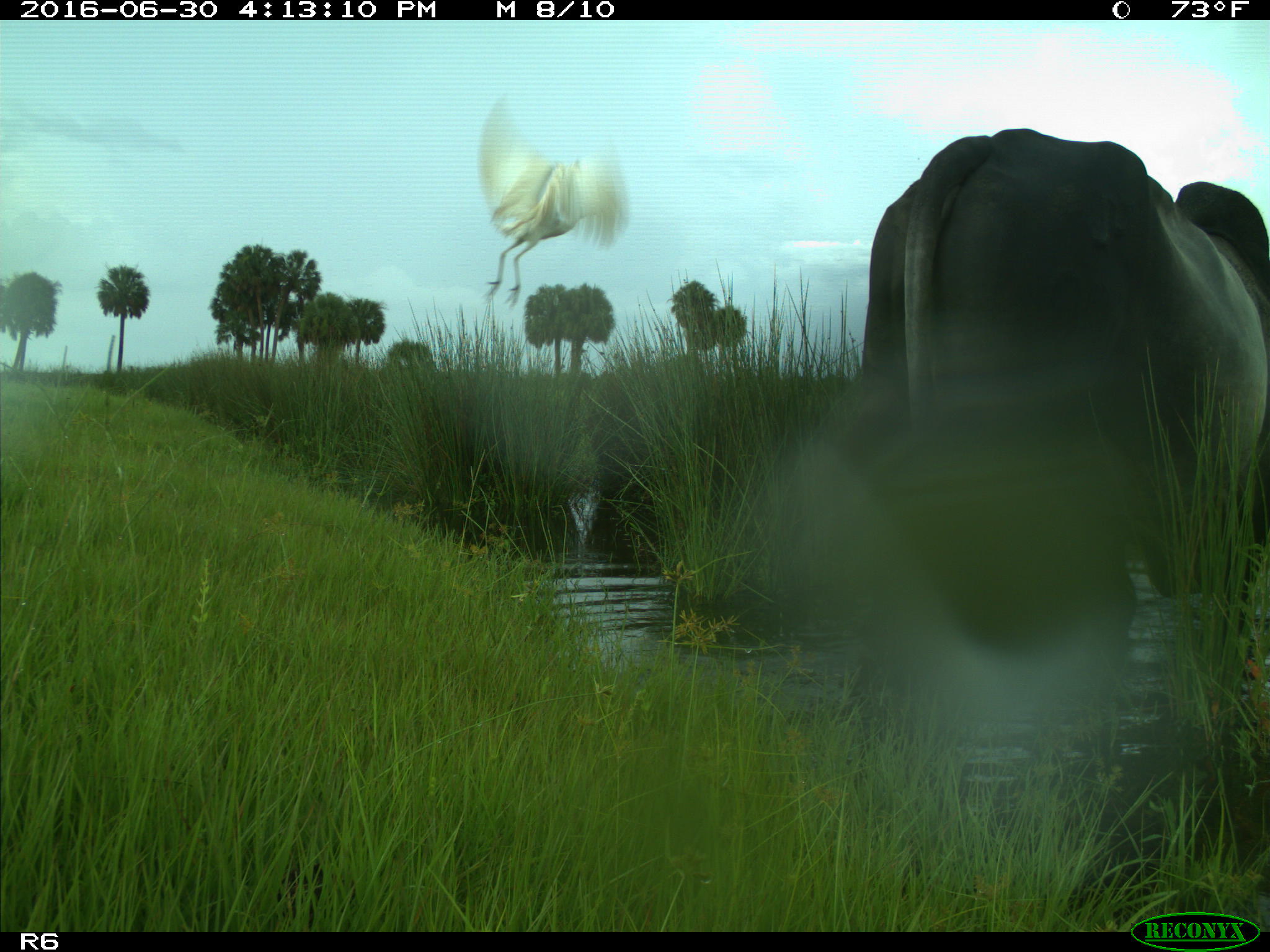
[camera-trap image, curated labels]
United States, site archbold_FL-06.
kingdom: Animalia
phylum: Chordata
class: Mammalia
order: Artiodactyla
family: Bovidae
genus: Bos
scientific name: Bos taurus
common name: domestic cow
Bos taurus (domestic cow).